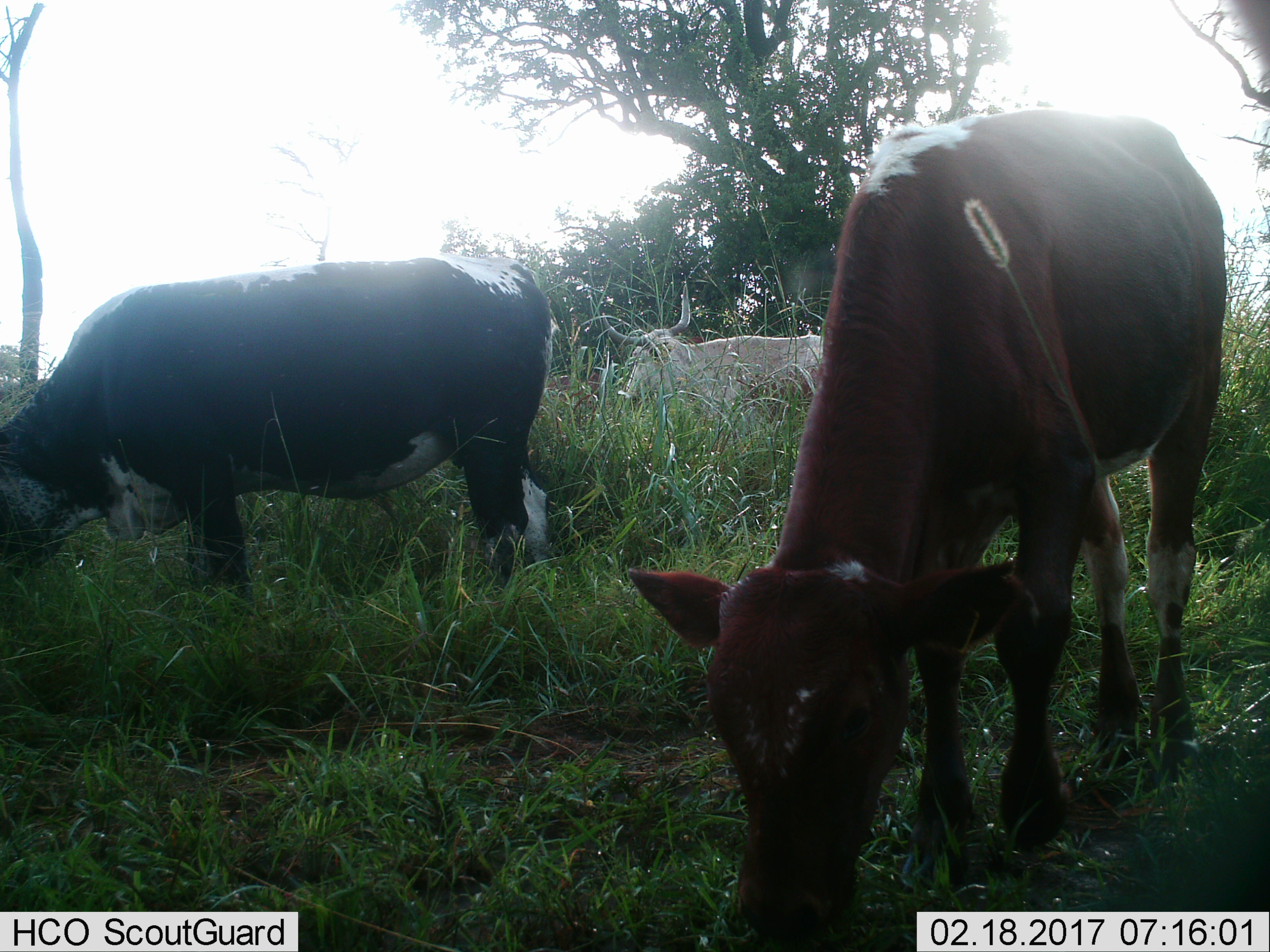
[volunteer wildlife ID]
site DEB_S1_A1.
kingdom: Animalia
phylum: Chordata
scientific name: Vertebrata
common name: domestic animal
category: domesticanimal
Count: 3.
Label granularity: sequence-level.